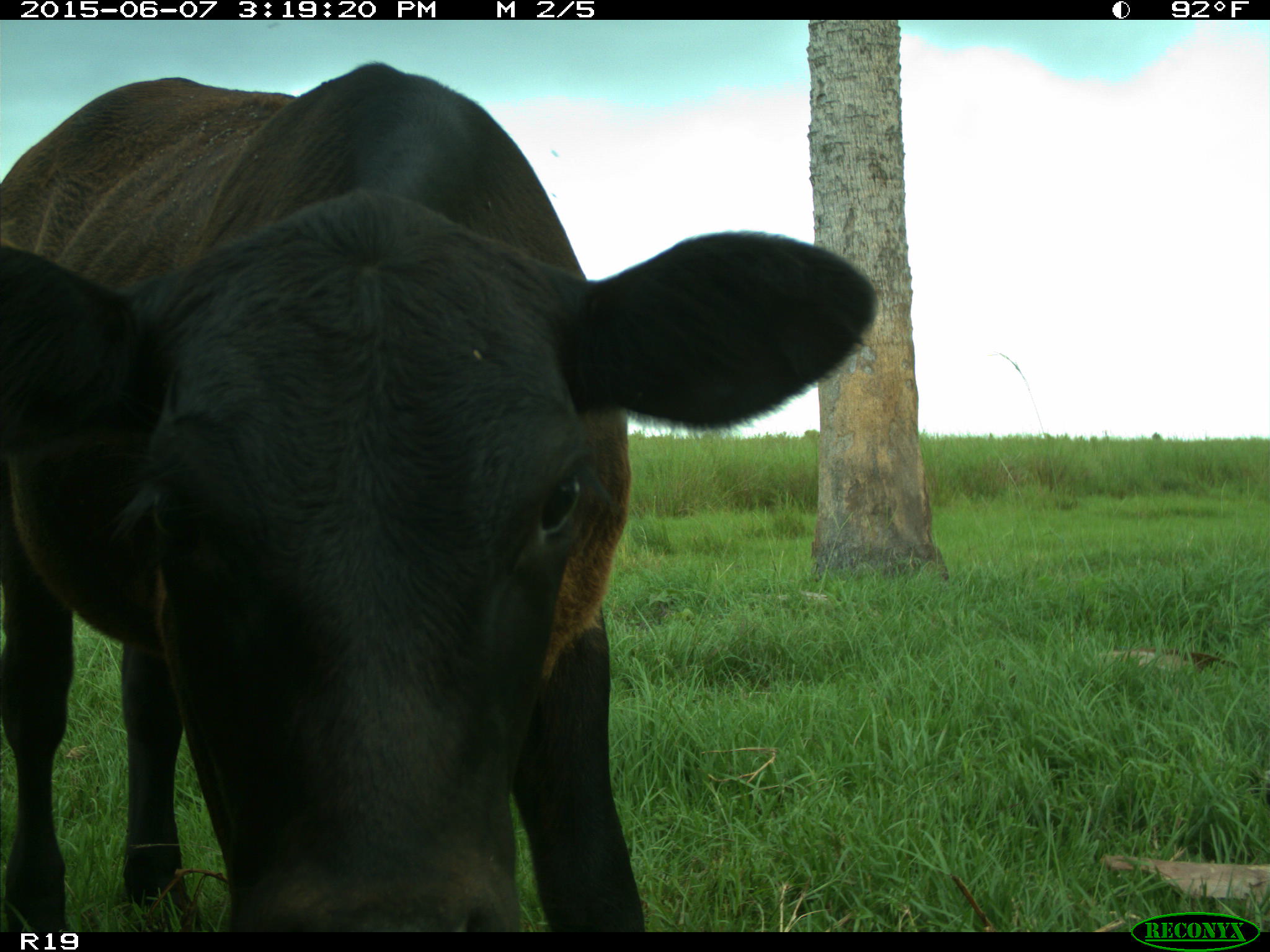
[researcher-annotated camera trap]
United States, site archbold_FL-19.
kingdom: Animalia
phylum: Chordata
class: Mammalia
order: Artiodactyla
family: Bovidae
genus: Bos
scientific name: Bos taurus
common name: domestic cow